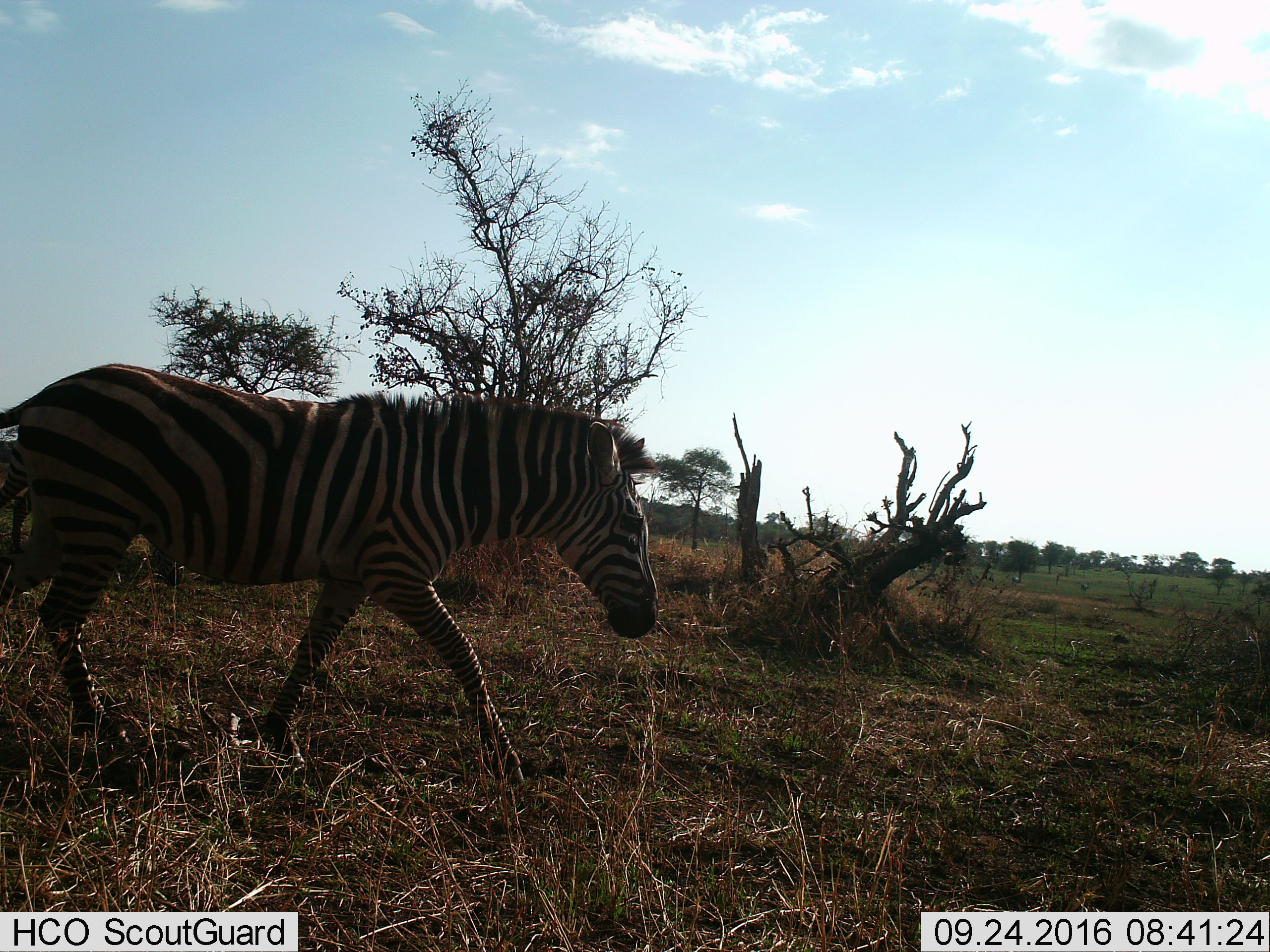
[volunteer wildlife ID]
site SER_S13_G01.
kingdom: Animalia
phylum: Chordata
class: Mammalia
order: Perissodactyla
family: Equidae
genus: Equus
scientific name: Equus quagga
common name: plains zebra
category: zebraplains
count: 1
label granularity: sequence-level